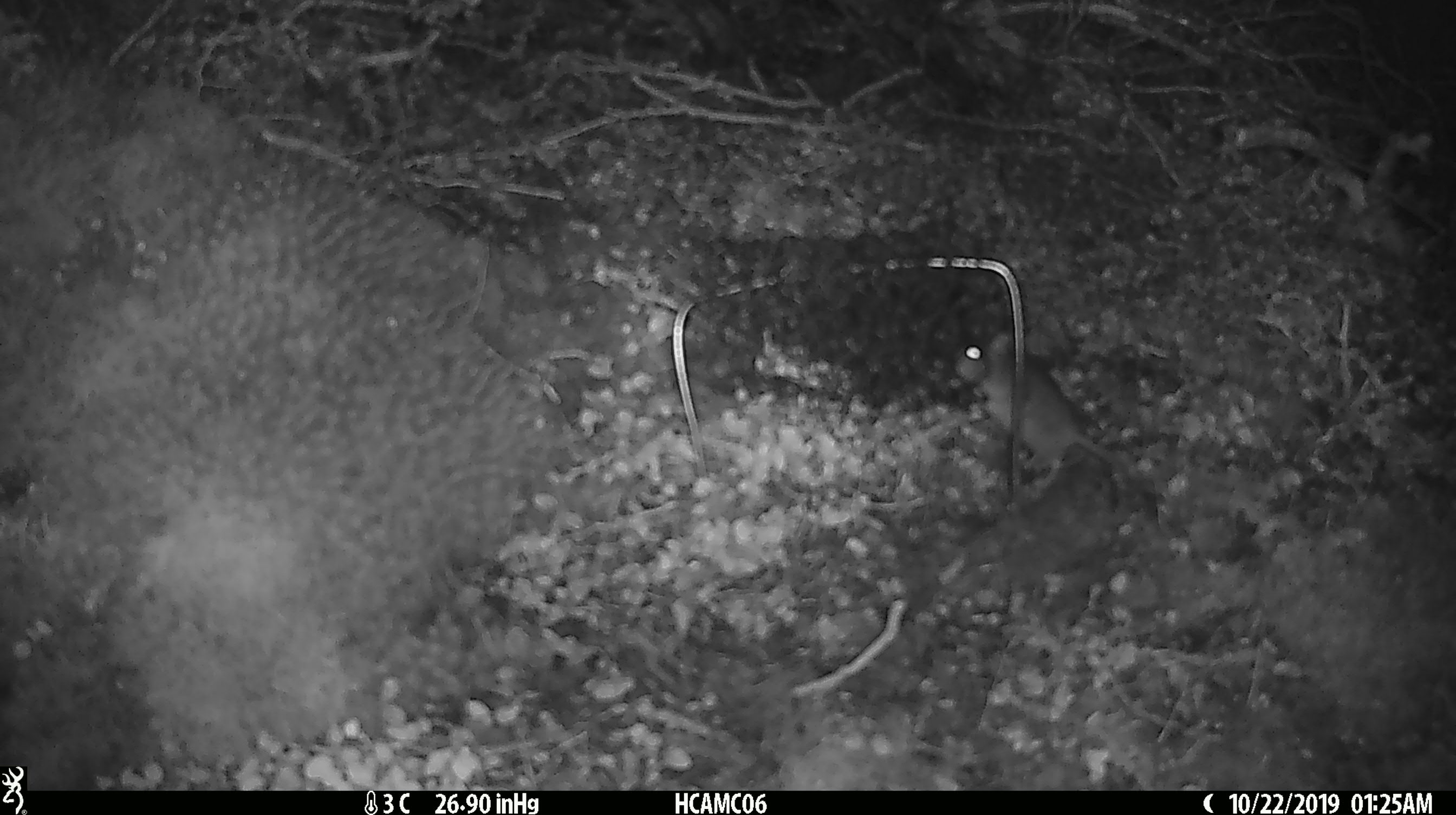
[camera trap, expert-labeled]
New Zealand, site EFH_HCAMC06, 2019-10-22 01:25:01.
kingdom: Animalia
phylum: Chordata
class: Mammalia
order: Rodentia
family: Muridae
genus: Mus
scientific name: Mus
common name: mouse